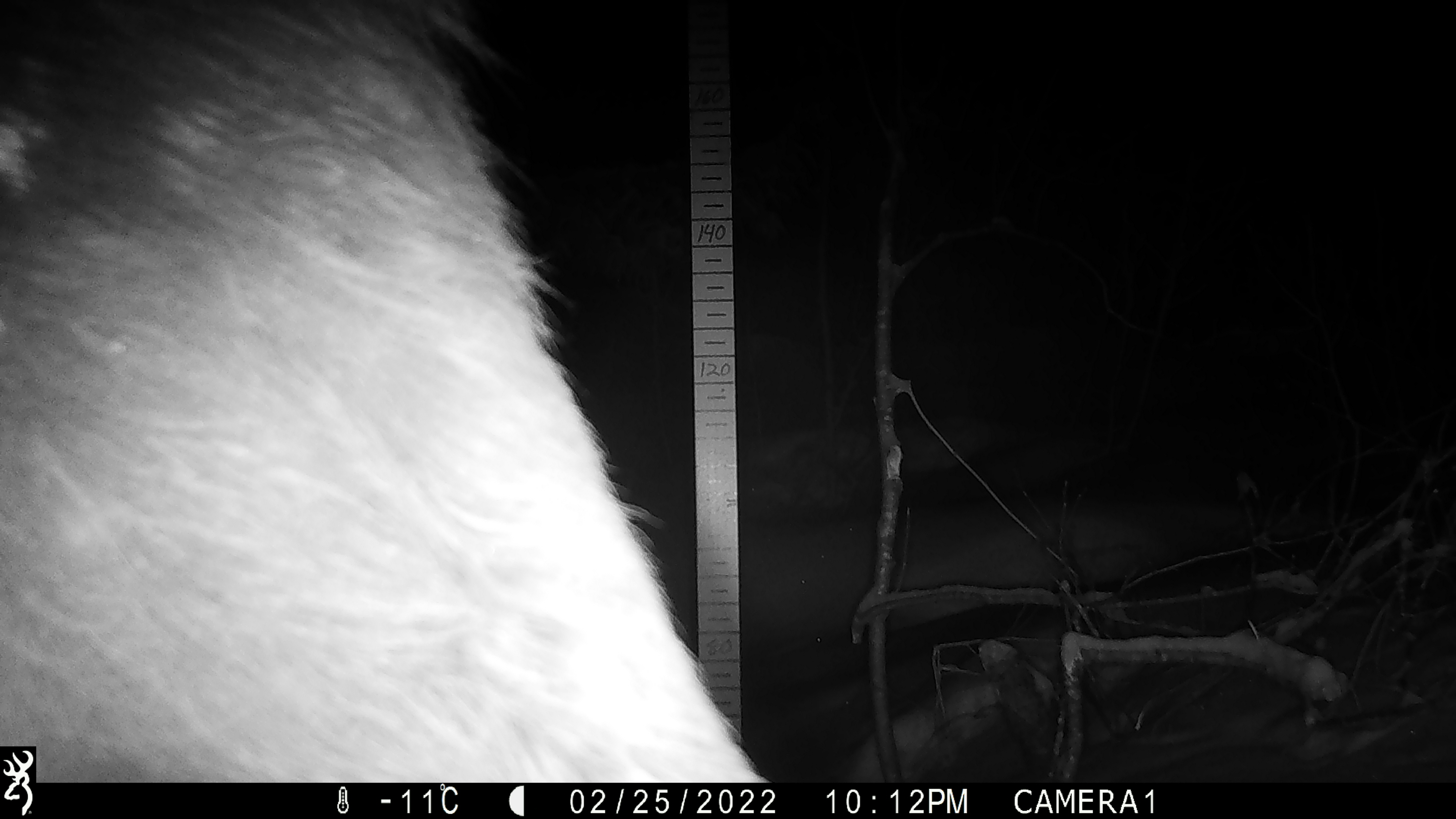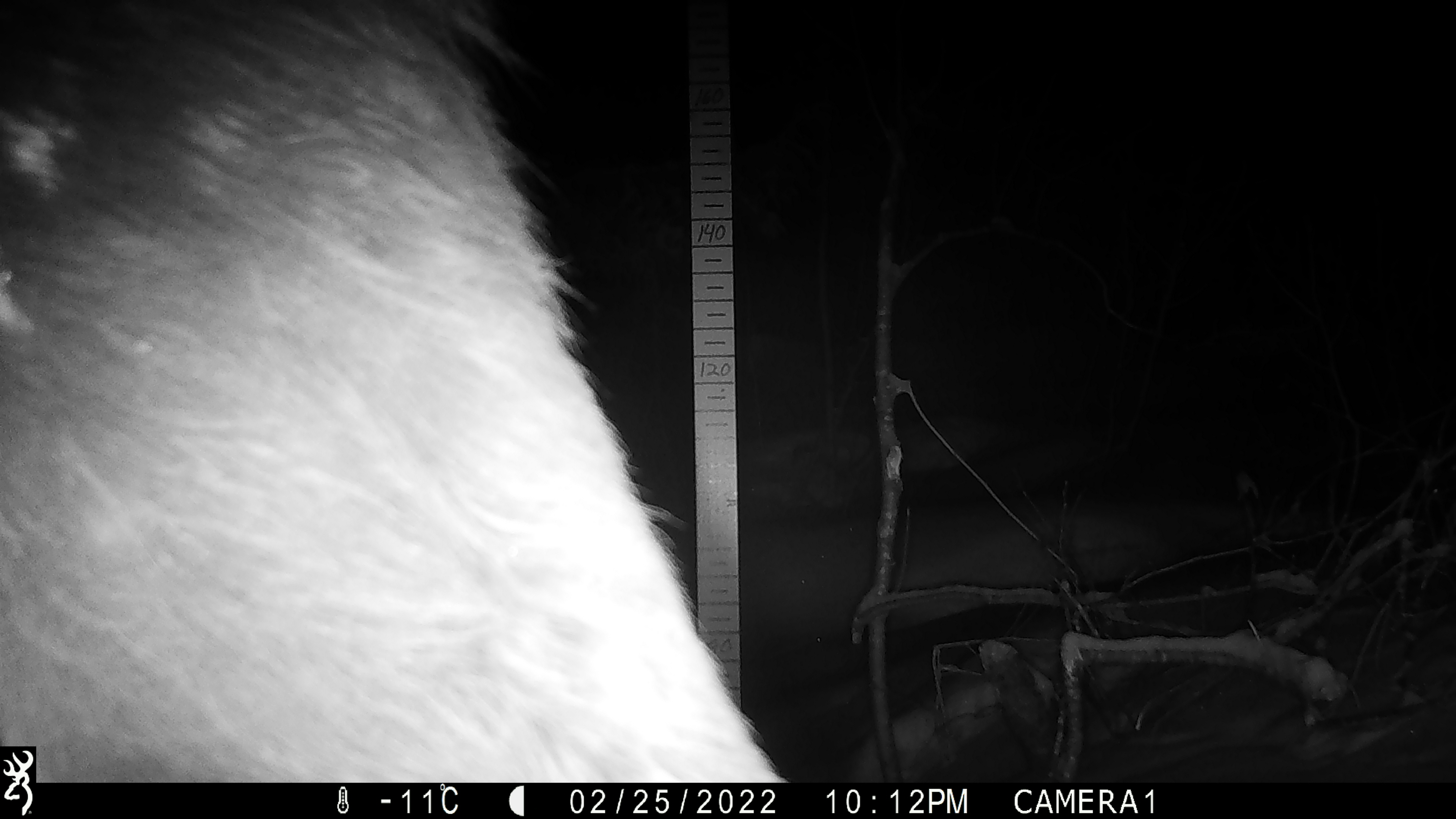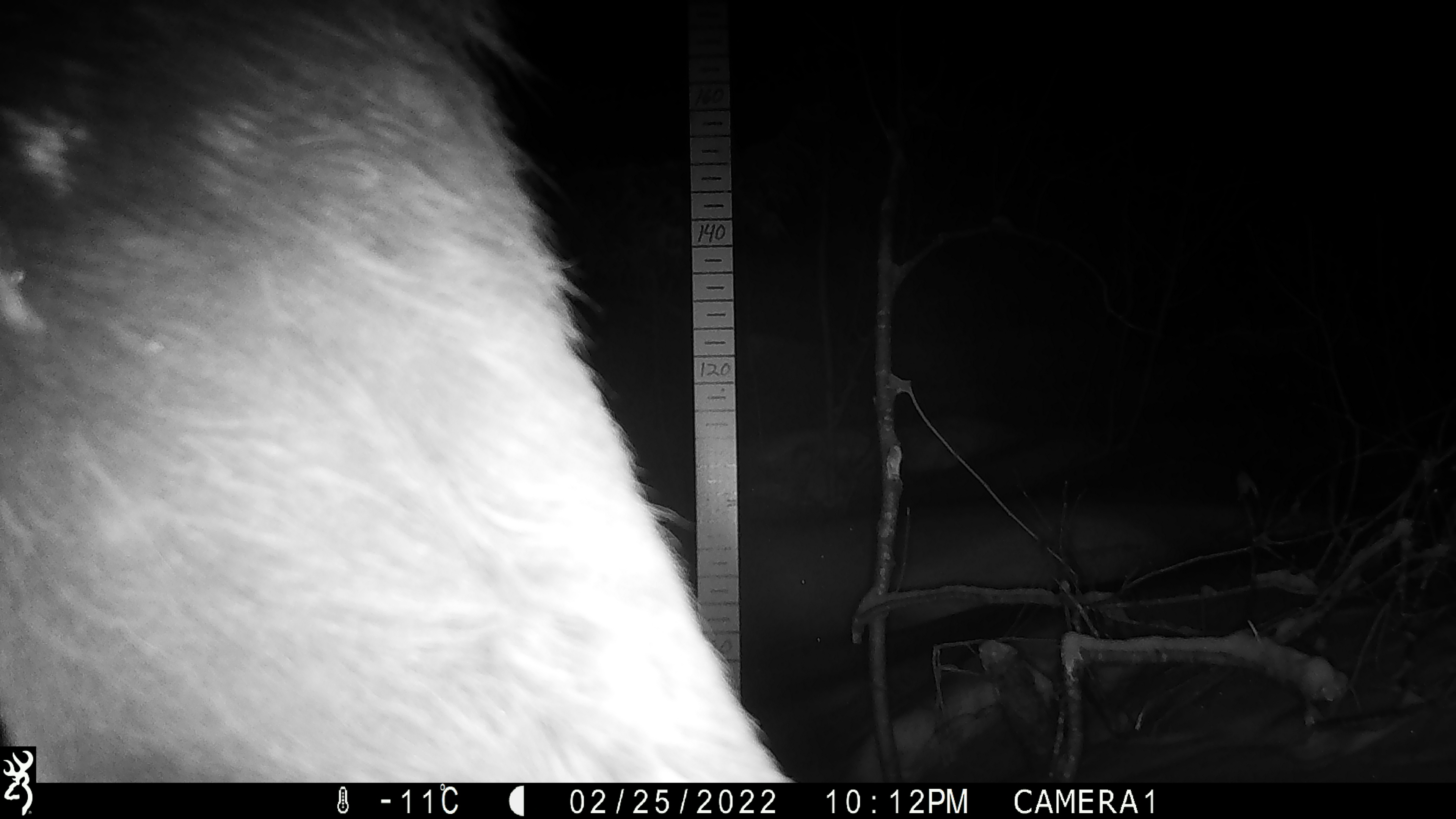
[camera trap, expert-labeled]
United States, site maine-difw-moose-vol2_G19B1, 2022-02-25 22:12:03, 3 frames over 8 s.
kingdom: Animalia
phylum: Chordata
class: Mammalia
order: Artiodactyla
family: Cervidae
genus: Alces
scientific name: Alces alces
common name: moose